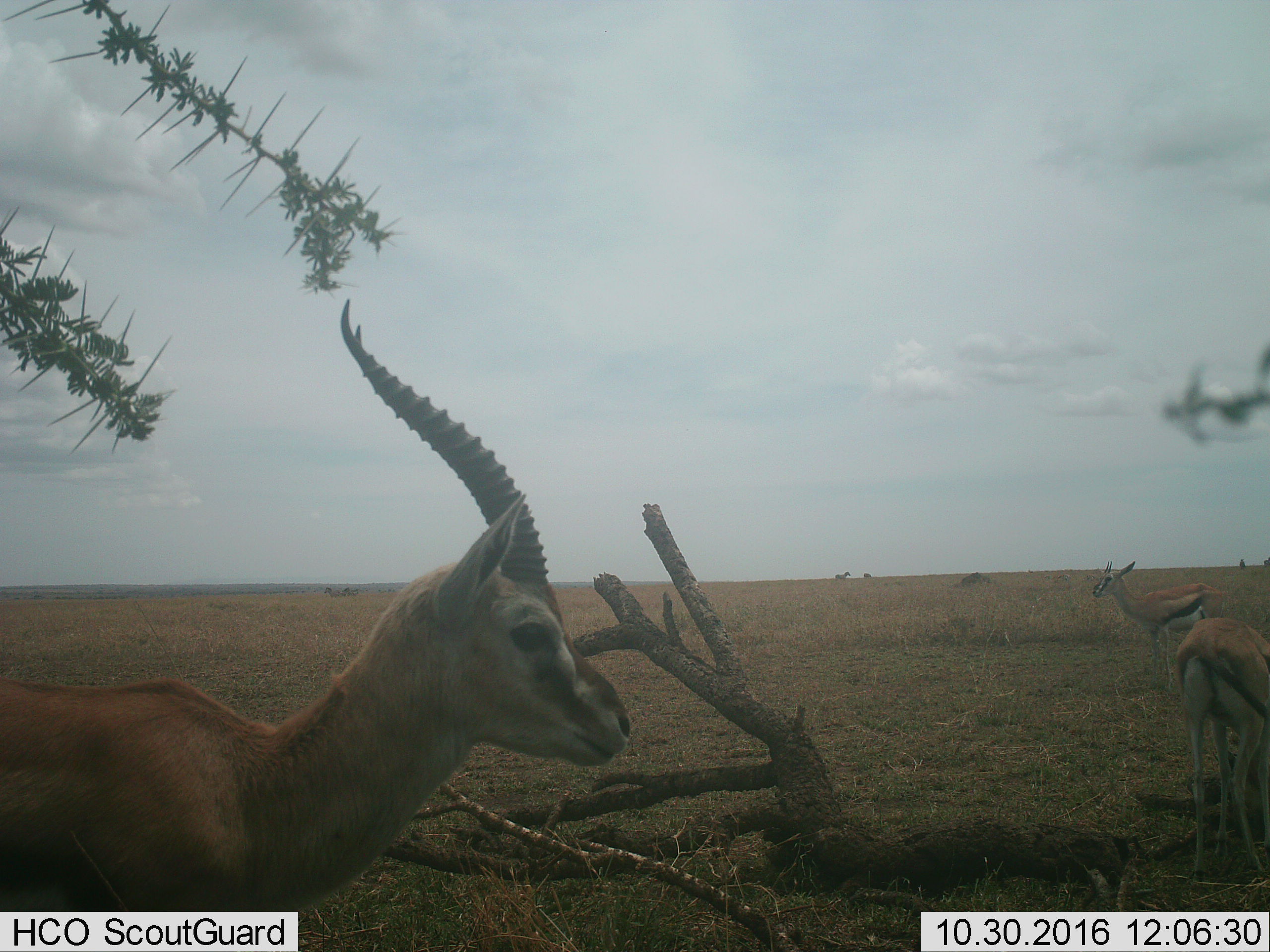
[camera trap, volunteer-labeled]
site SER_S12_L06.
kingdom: Animalia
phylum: Chordata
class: Mammalia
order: Artiodactyla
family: Bovidae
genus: Eudorcas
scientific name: Eudorcas thomsonii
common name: thomson's gazelle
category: gazellethomsons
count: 3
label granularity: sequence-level